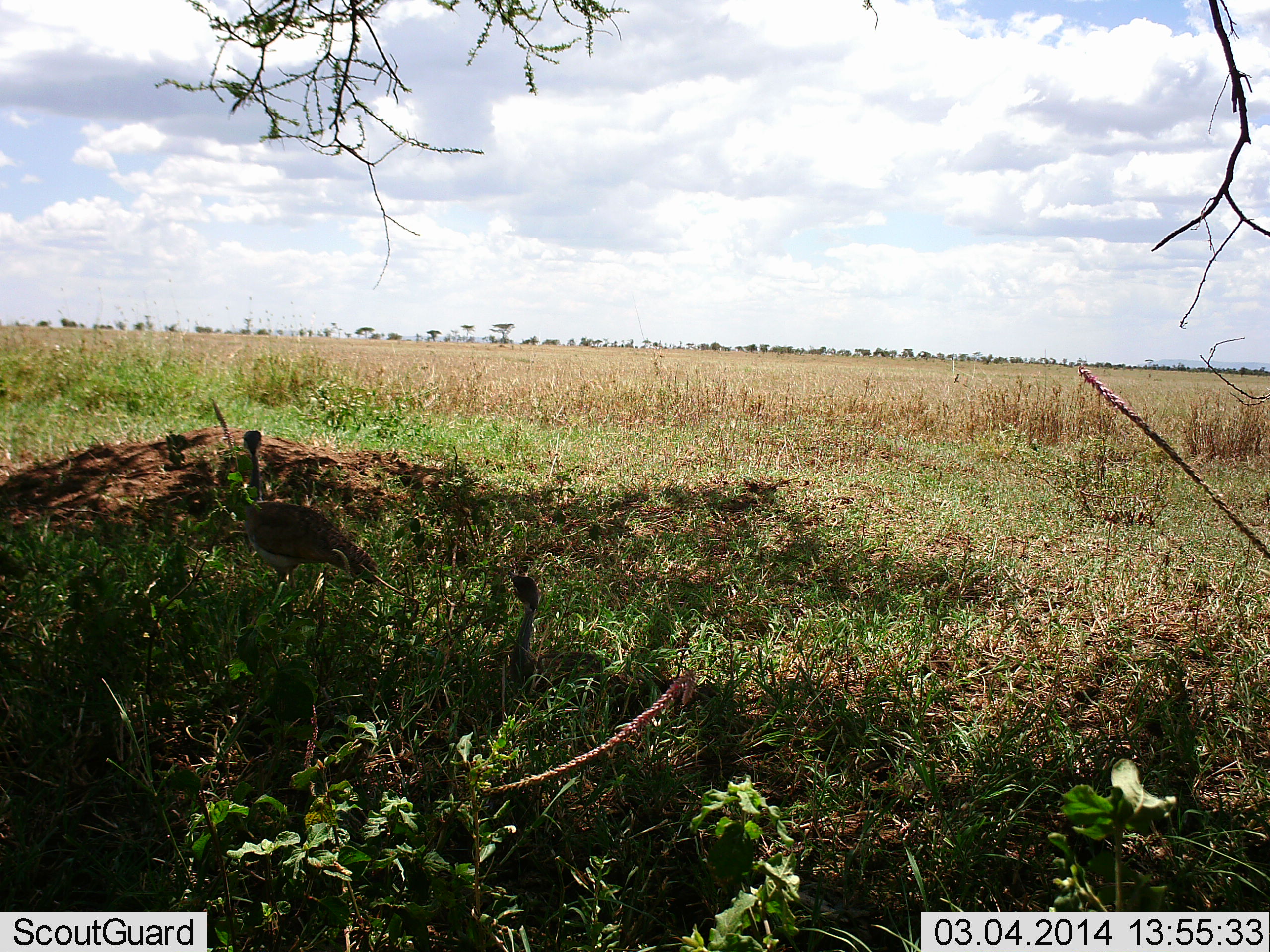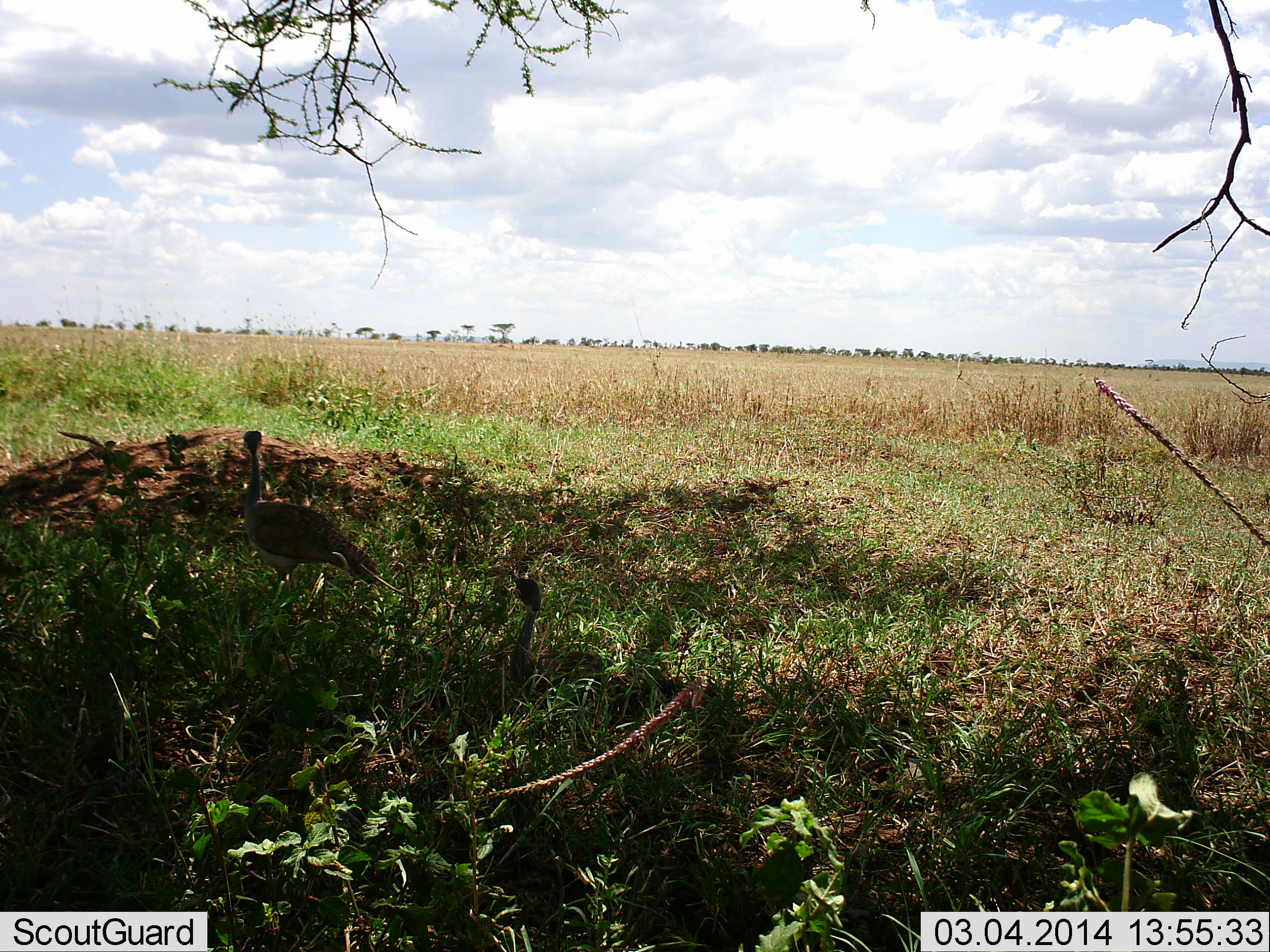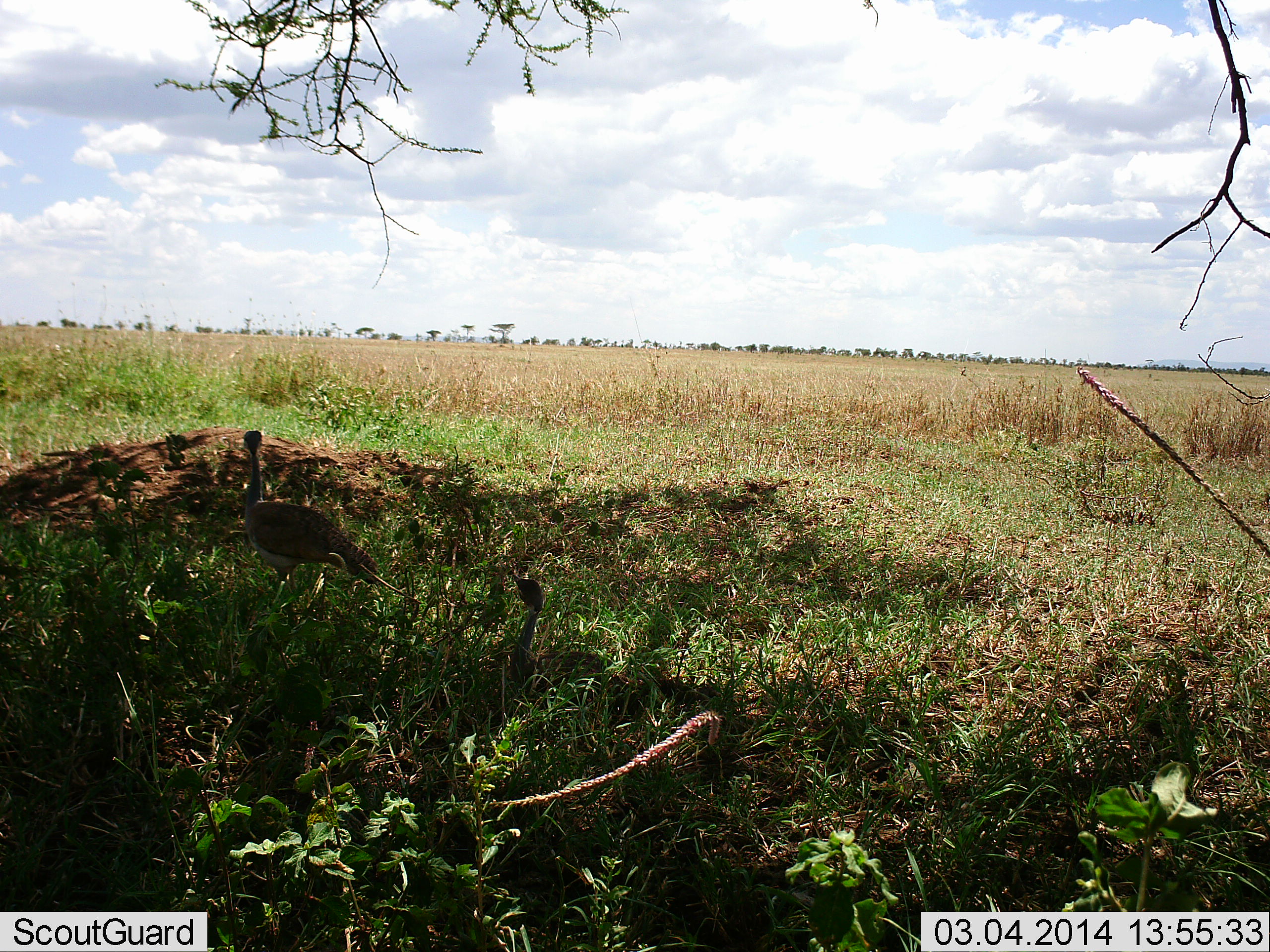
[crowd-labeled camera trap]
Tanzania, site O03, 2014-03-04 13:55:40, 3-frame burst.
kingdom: Animalia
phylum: Chordata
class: Aves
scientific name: Aves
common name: bird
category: otherbird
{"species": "otherbird (bird) (Aves)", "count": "2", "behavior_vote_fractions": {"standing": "100%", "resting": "10%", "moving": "0%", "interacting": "0%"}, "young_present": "0%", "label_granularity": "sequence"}